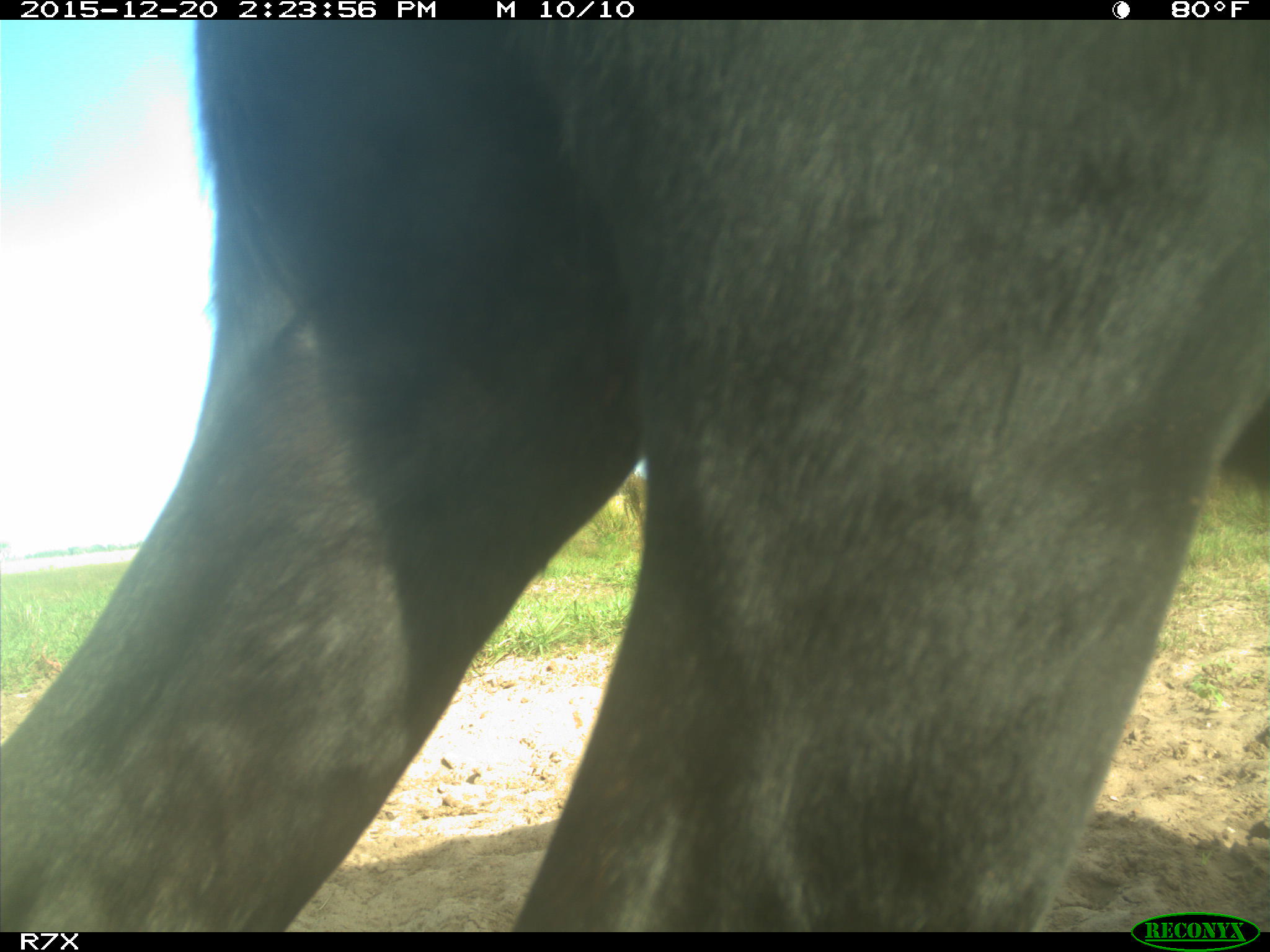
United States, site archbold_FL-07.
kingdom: Animalia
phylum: Chordata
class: Mammalia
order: Artiodactyla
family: Bovidae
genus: Bos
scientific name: Bos taurus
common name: domestic cow